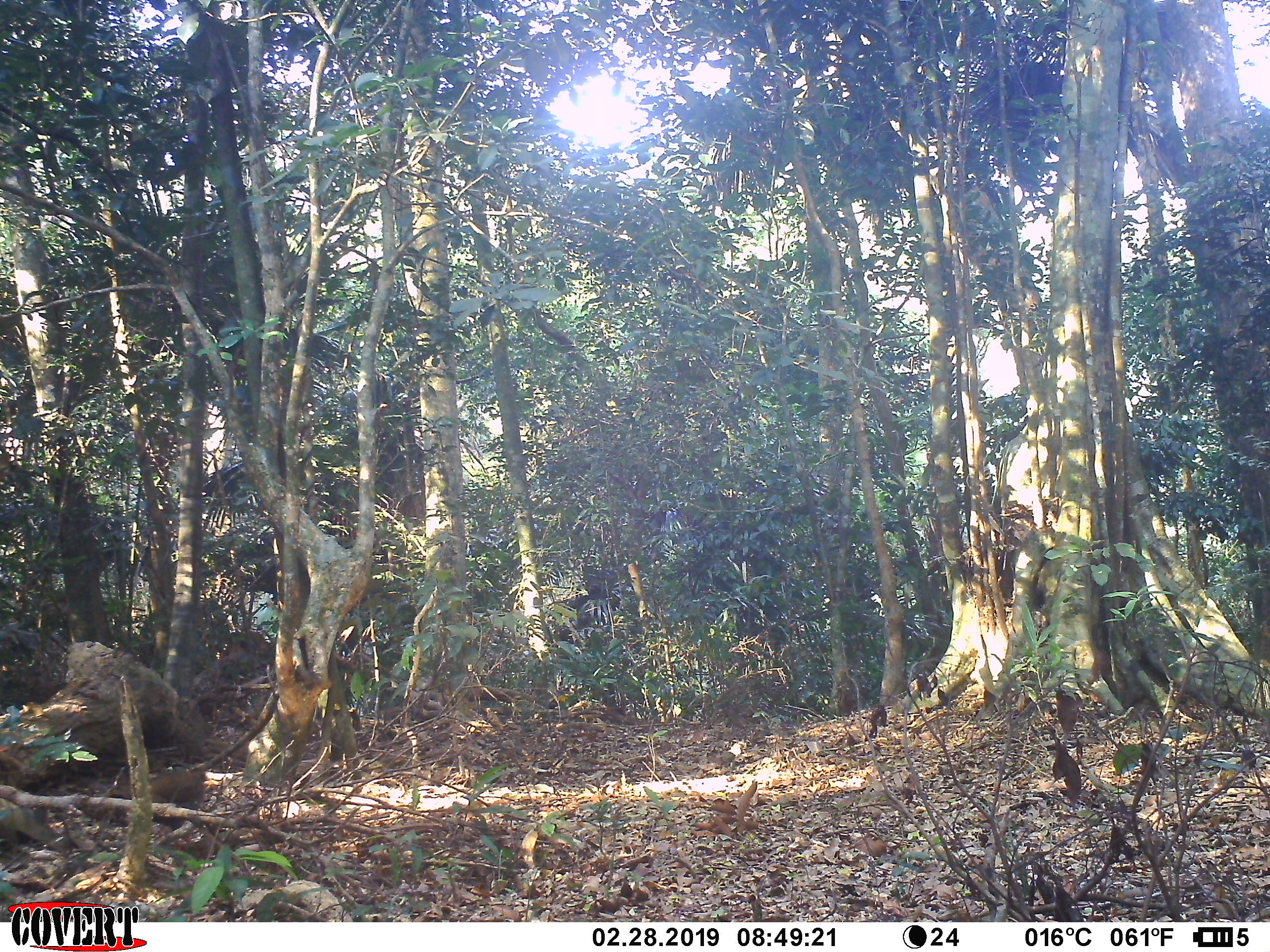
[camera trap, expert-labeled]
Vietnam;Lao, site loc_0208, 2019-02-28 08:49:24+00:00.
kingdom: Animalia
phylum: Chordata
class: Aves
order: Galliformes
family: Phasianidae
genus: Lophura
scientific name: Lophura nycthemera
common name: silver pheasant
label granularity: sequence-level